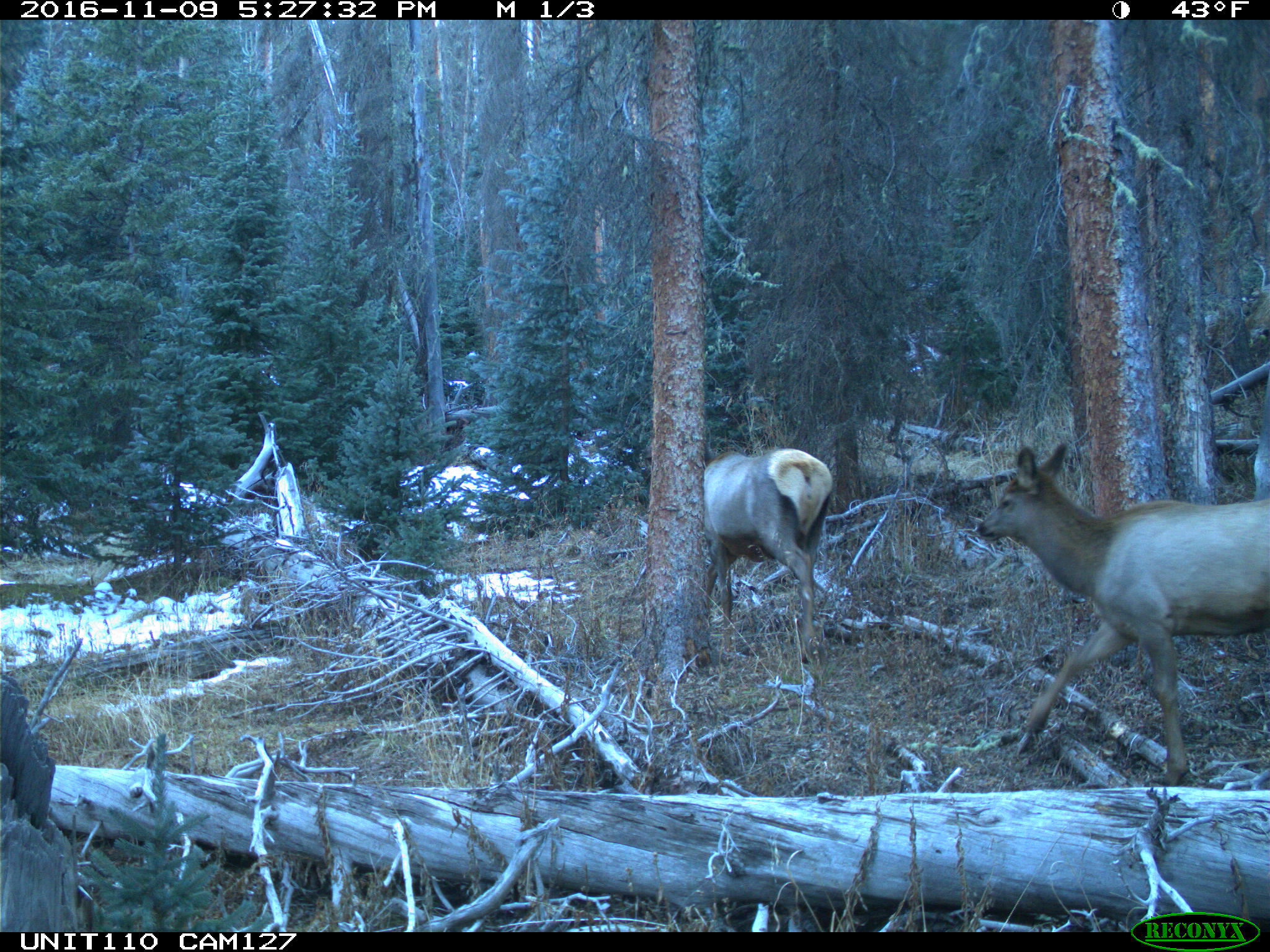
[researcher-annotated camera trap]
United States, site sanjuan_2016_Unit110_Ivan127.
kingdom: Animalia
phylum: Chordata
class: Mammalia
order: Artiodactyla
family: Cervidae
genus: Cervus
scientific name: Cervus elaphus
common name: red deer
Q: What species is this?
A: Cervus elaphus (red deer).